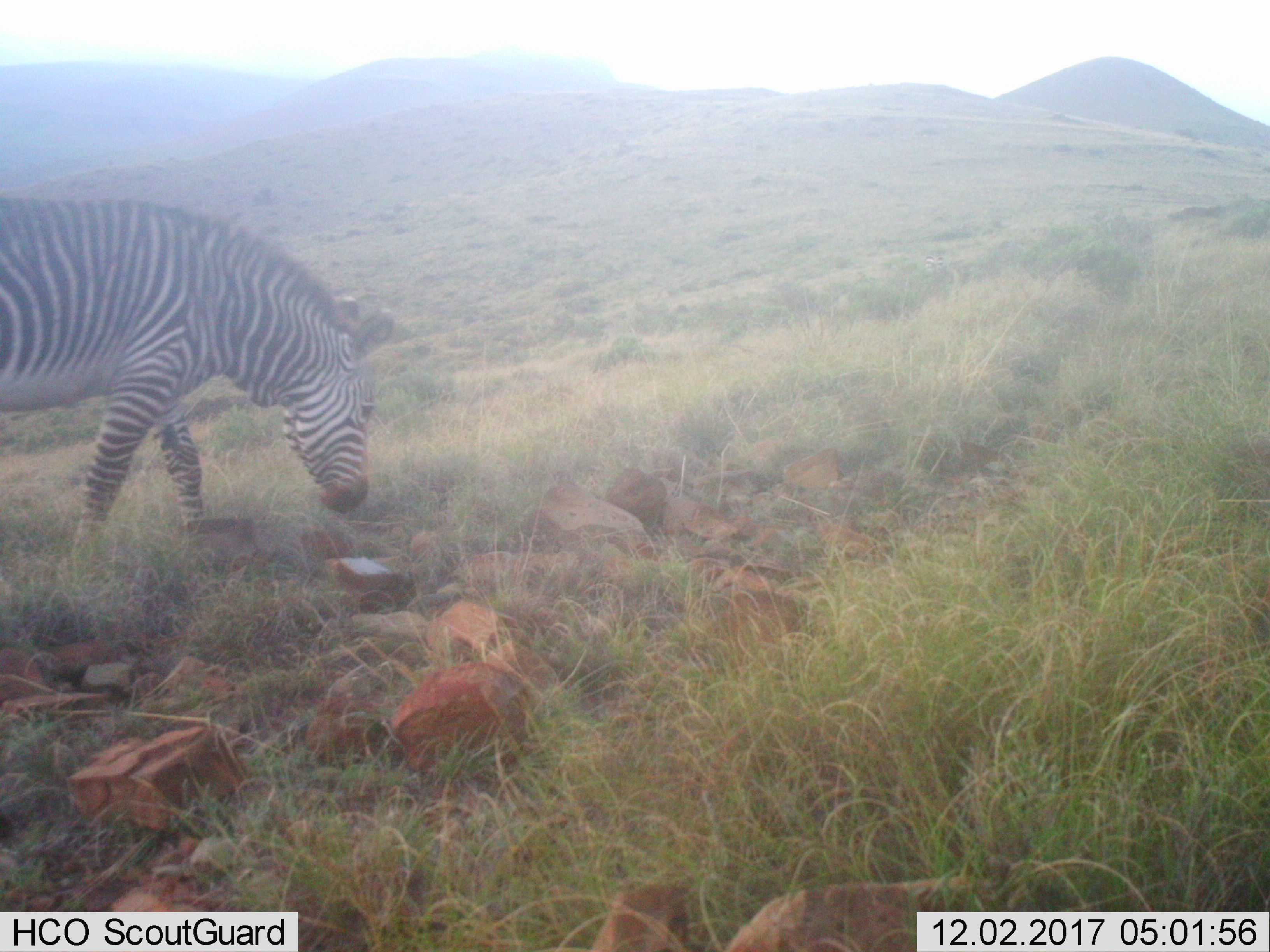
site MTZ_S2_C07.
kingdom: Animalia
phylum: Chordata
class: Mammalia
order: Perissodactyla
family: Equidae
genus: Equus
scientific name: Equus zebra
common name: mountain zebra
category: zebramountain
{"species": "zebramountain (mountain zebra) (Equus zebra)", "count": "1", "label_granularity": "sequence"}